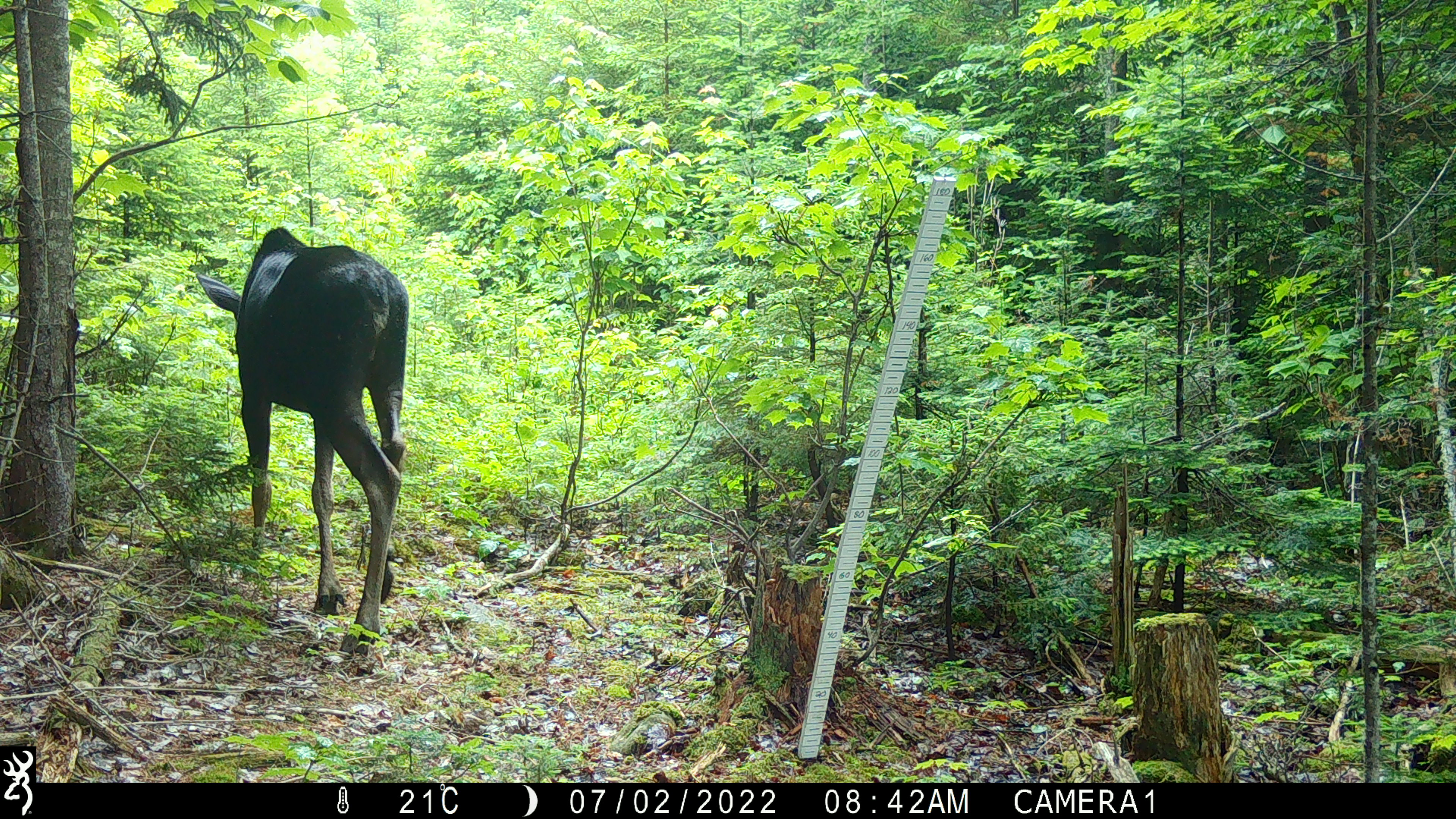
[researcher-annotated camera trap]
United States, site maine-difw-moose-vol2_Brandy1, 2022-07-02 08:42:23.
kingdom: Animalia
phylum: Chordata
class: Mammalia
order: Artiodactyla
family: Cervidae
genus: Alces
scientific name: Alces alces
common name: moose